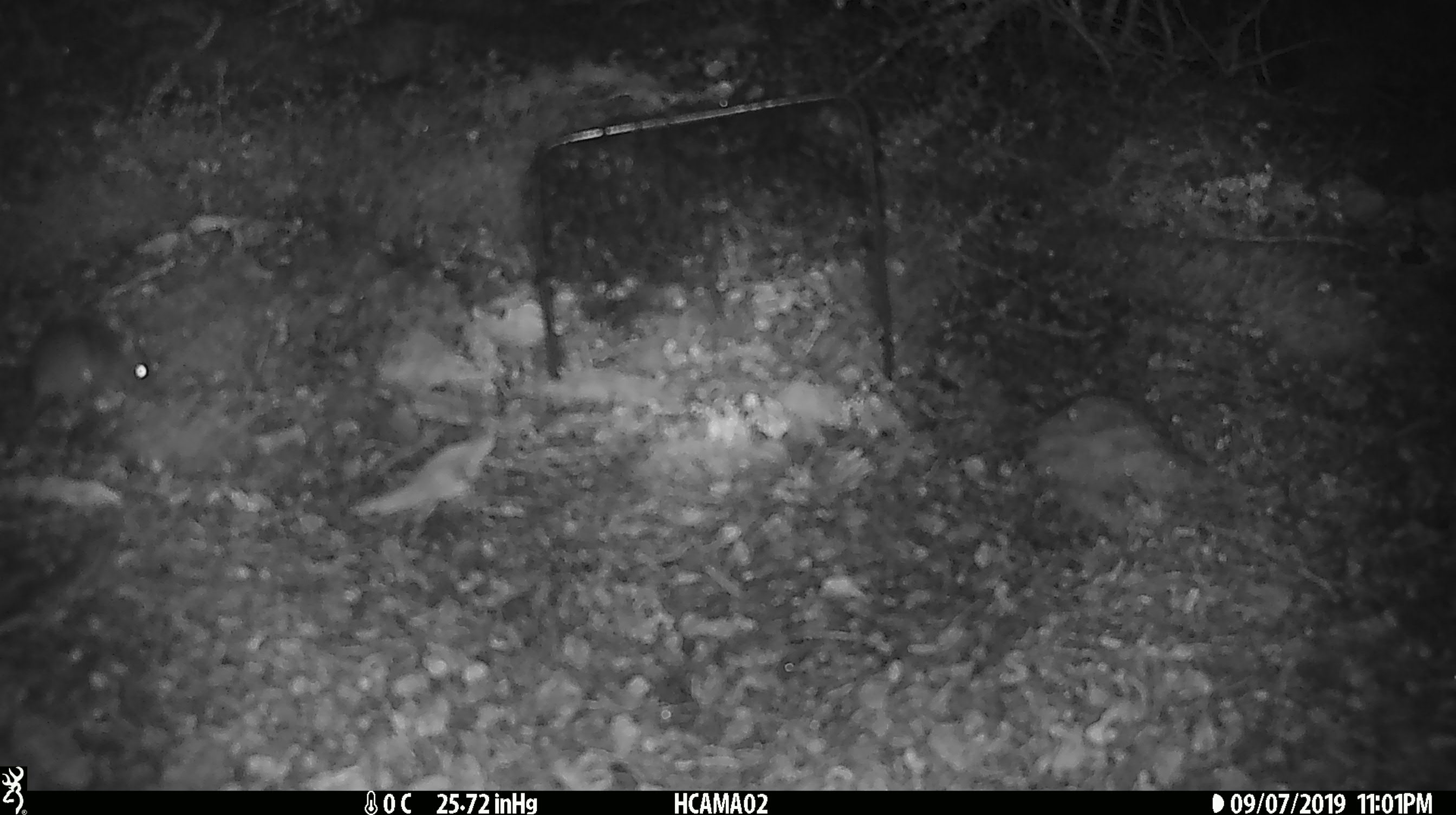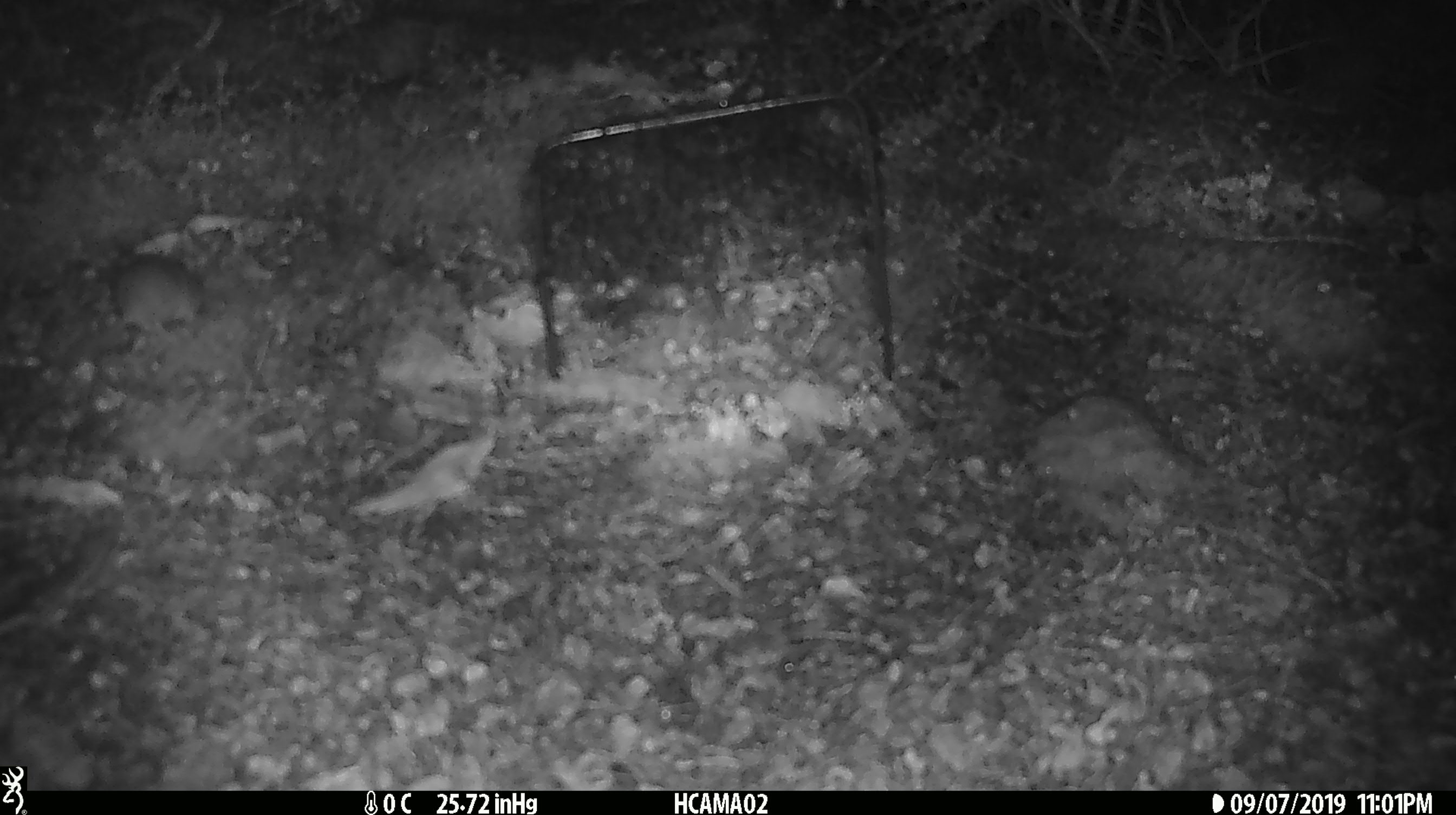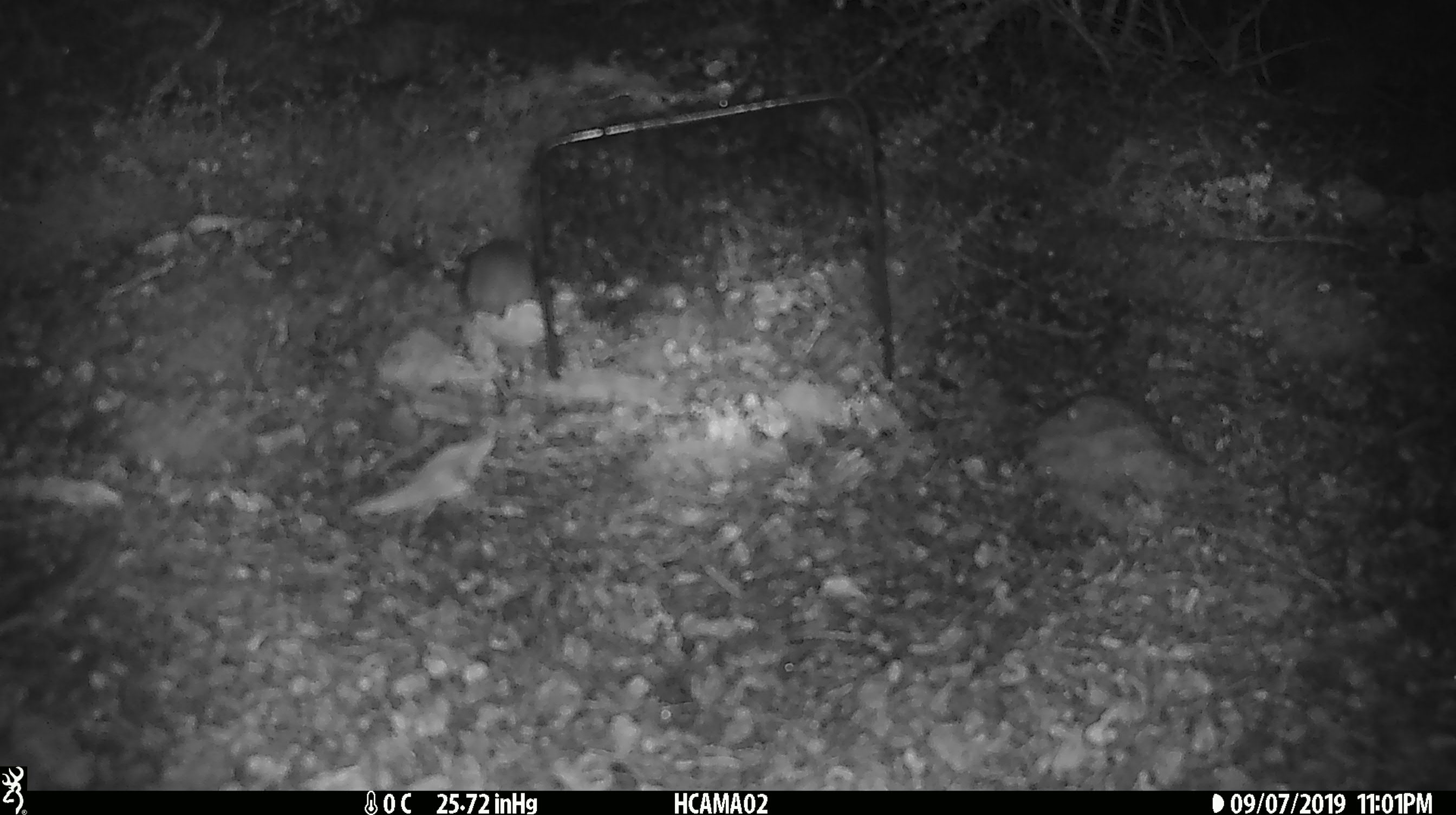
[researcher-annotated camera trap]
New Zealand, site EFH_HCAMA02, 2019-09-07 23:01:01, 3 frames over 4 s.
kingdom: Animalia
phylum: Chordata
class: Mammalia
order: Rodentia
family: Muridae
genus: Mus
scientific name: Mus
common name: mouse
Mouse (Mus).